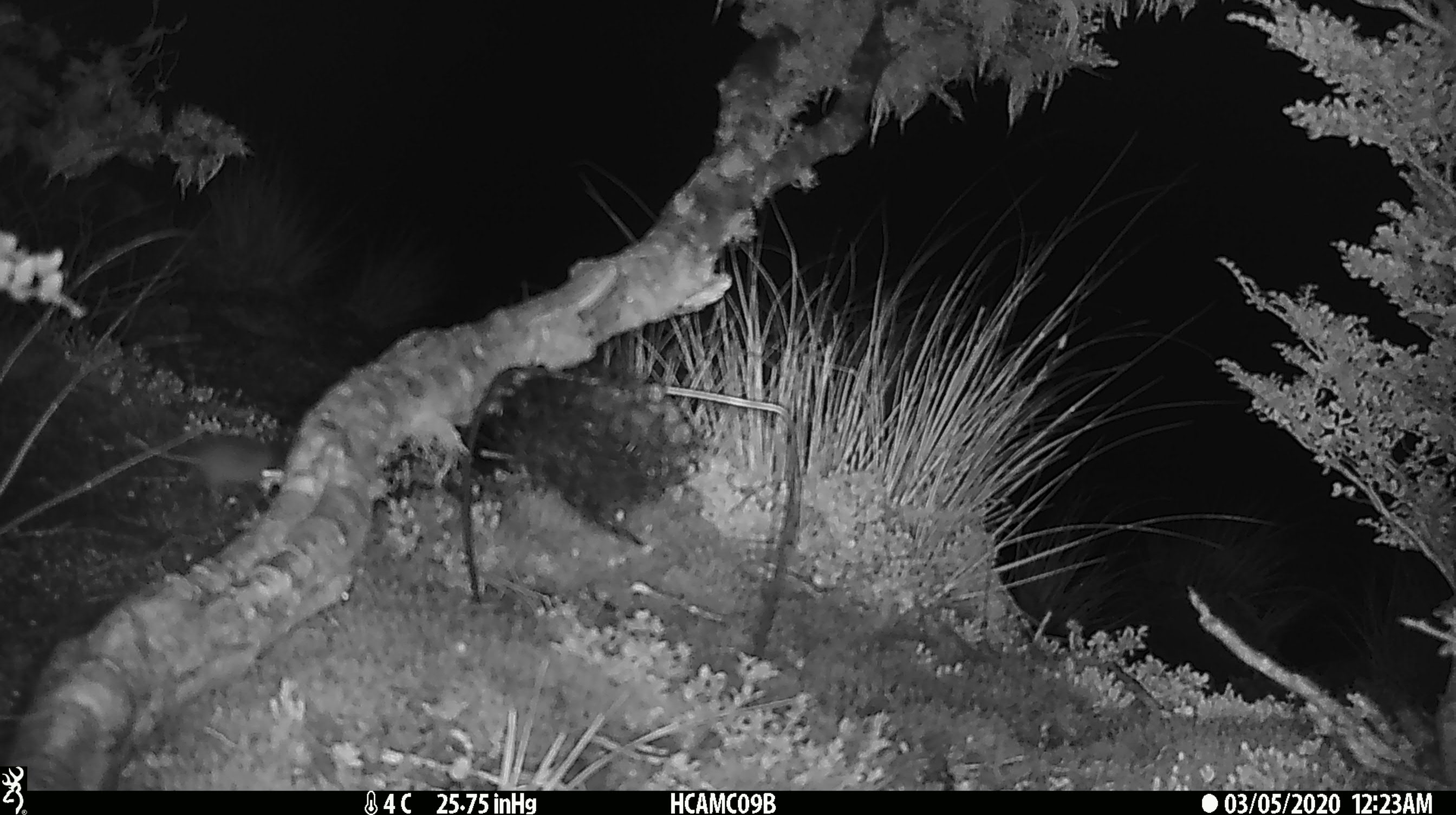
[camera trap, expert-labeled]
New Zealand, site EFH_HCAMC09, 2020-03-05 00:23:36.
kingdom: Animalia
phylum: Chordata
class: Mammalia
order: Rodentia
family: Muridae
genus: Mus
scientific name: Mus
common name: mouse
Mouse (Mus).